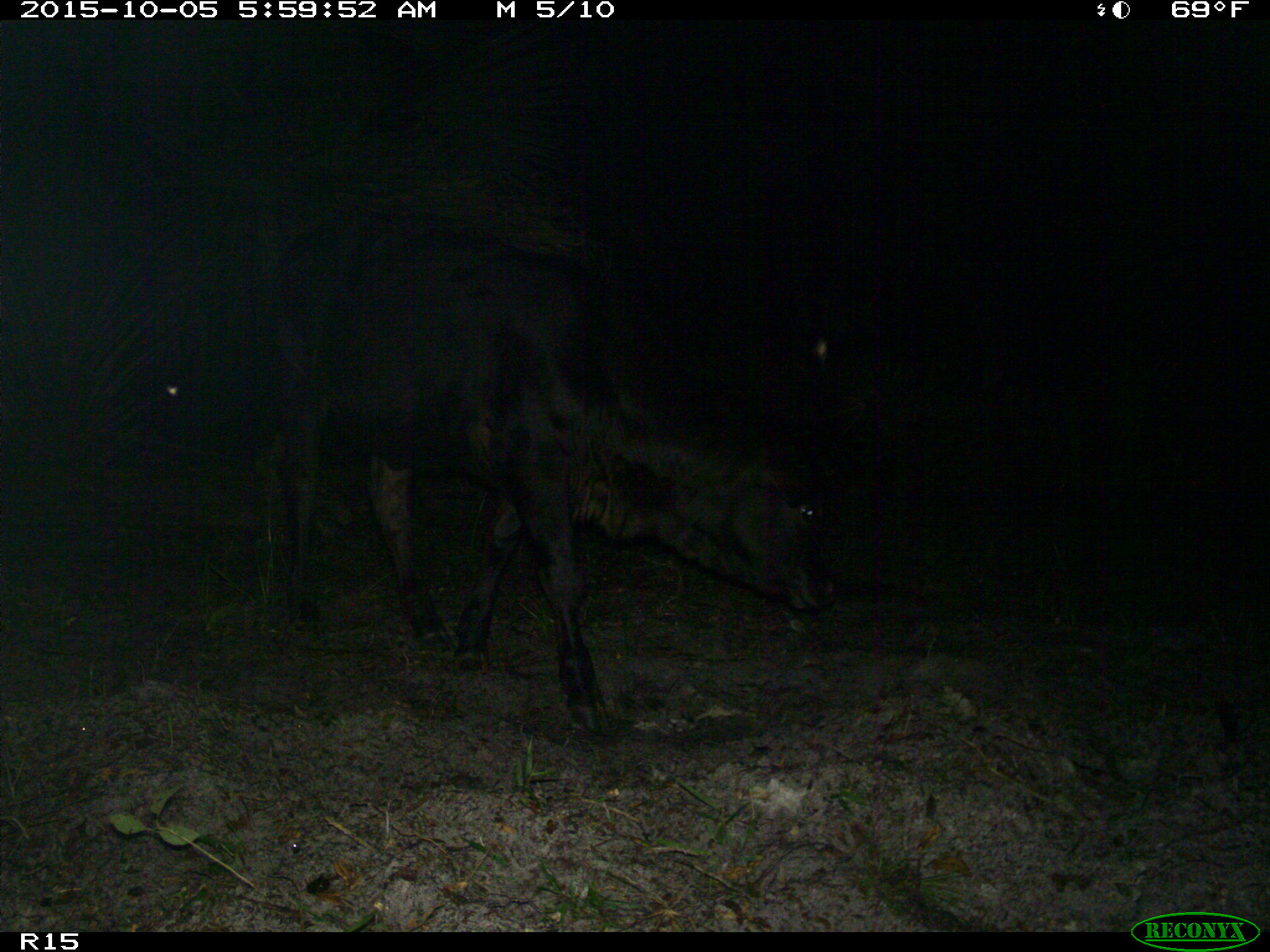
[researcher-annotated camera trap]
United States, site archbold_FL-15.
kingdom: Animalia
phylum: Chordata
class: Mammalia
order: Artiodactyla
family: Bovidae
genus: Bos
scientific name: Bos taurus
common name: domestic cow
Bos taurus (domestic cow).